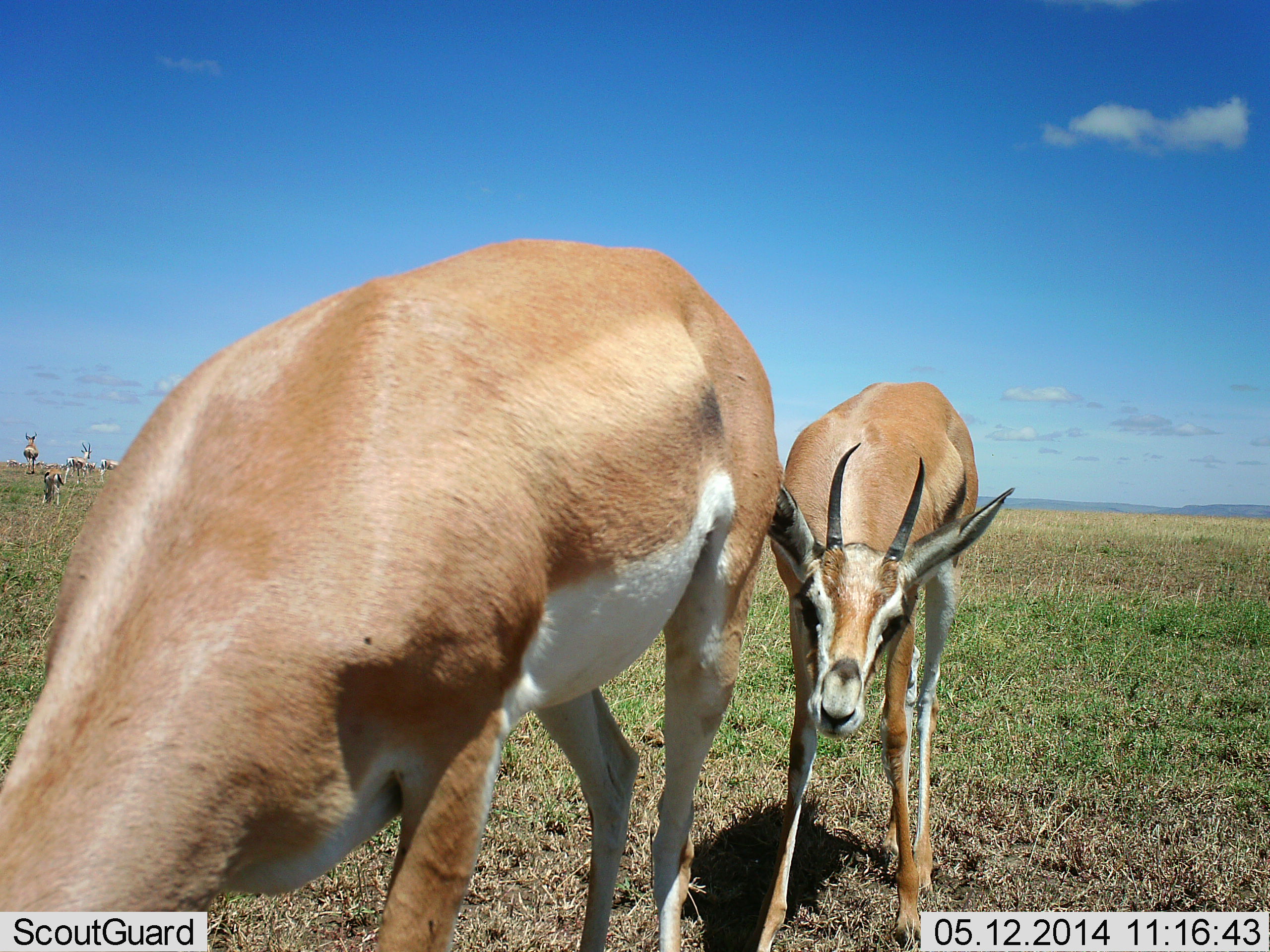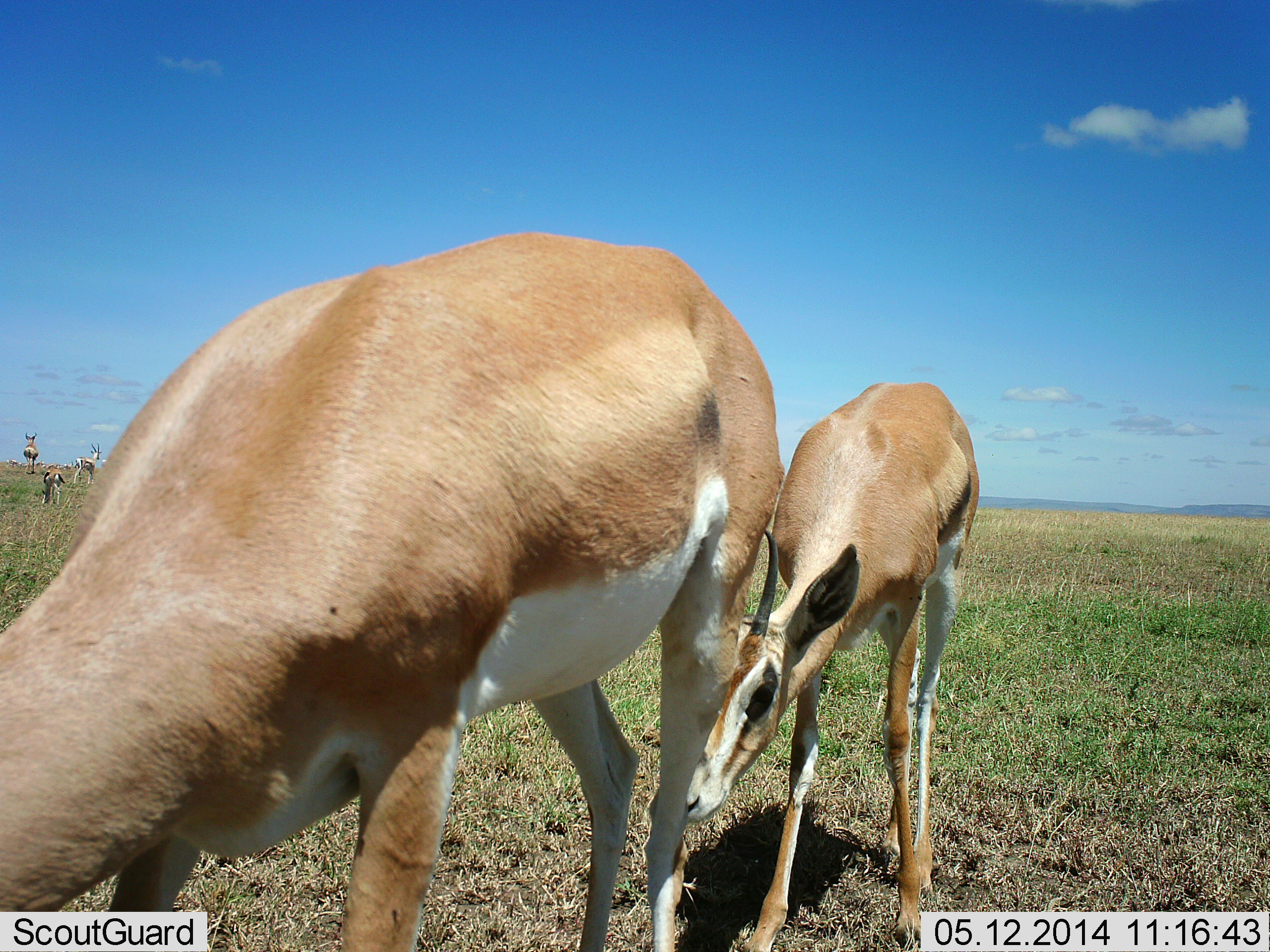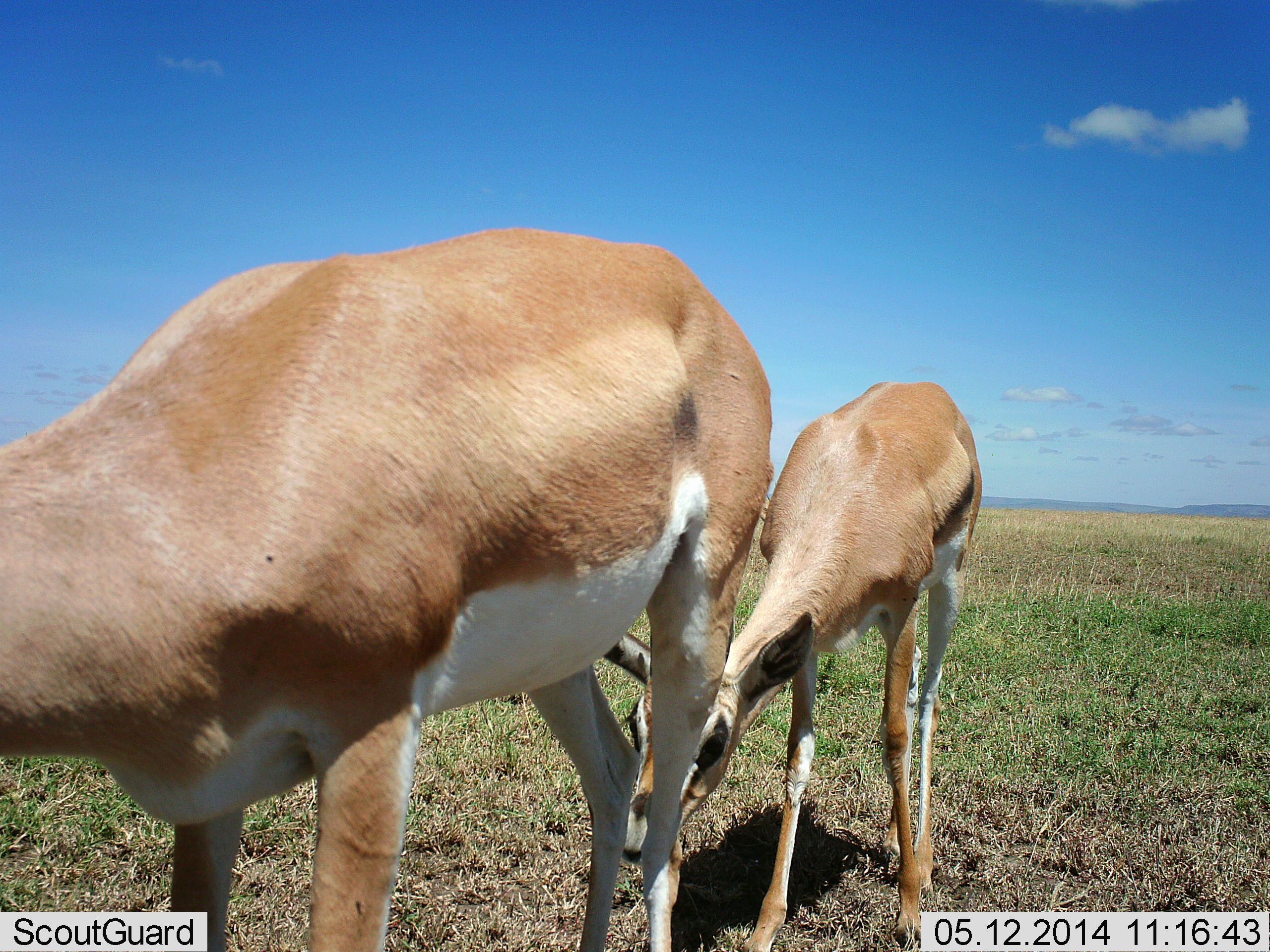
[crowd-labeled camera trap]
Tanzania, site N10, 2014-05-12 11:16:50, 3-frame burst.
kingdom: Animalia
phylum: Chordata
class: Mammalia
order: Artiodactyla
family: Bovidae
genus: Nanger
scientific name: Nanger granti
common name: grant's gazelle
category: gazellegrants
Gazellegrants (grant's gazelle) (Nanger granti), count 2. Behavior (volunteer vote fractions): standing 73%, resting 0%, moving 9%, interacting 18%. Young present (vote fraction): 9%. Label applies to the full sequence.